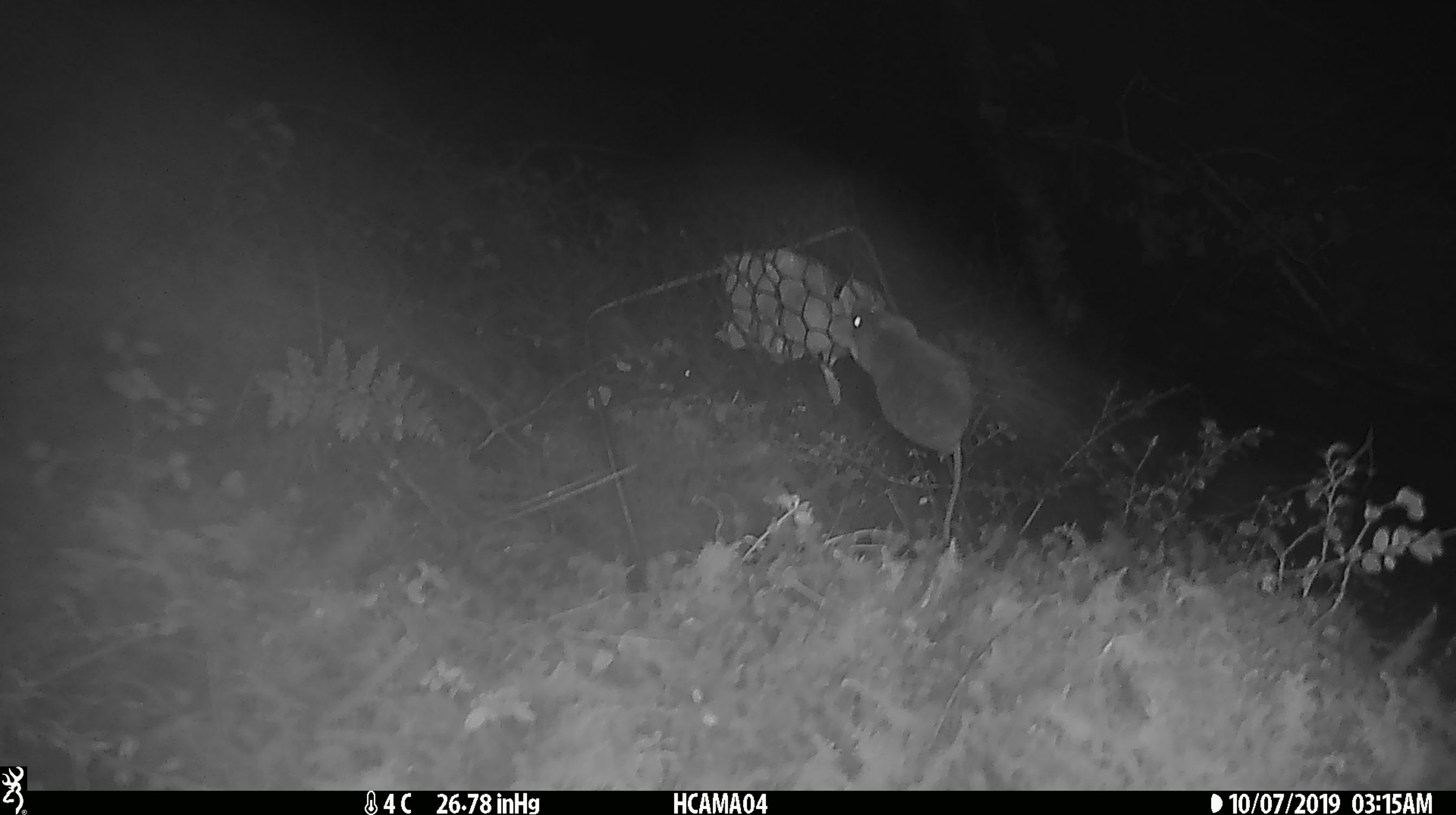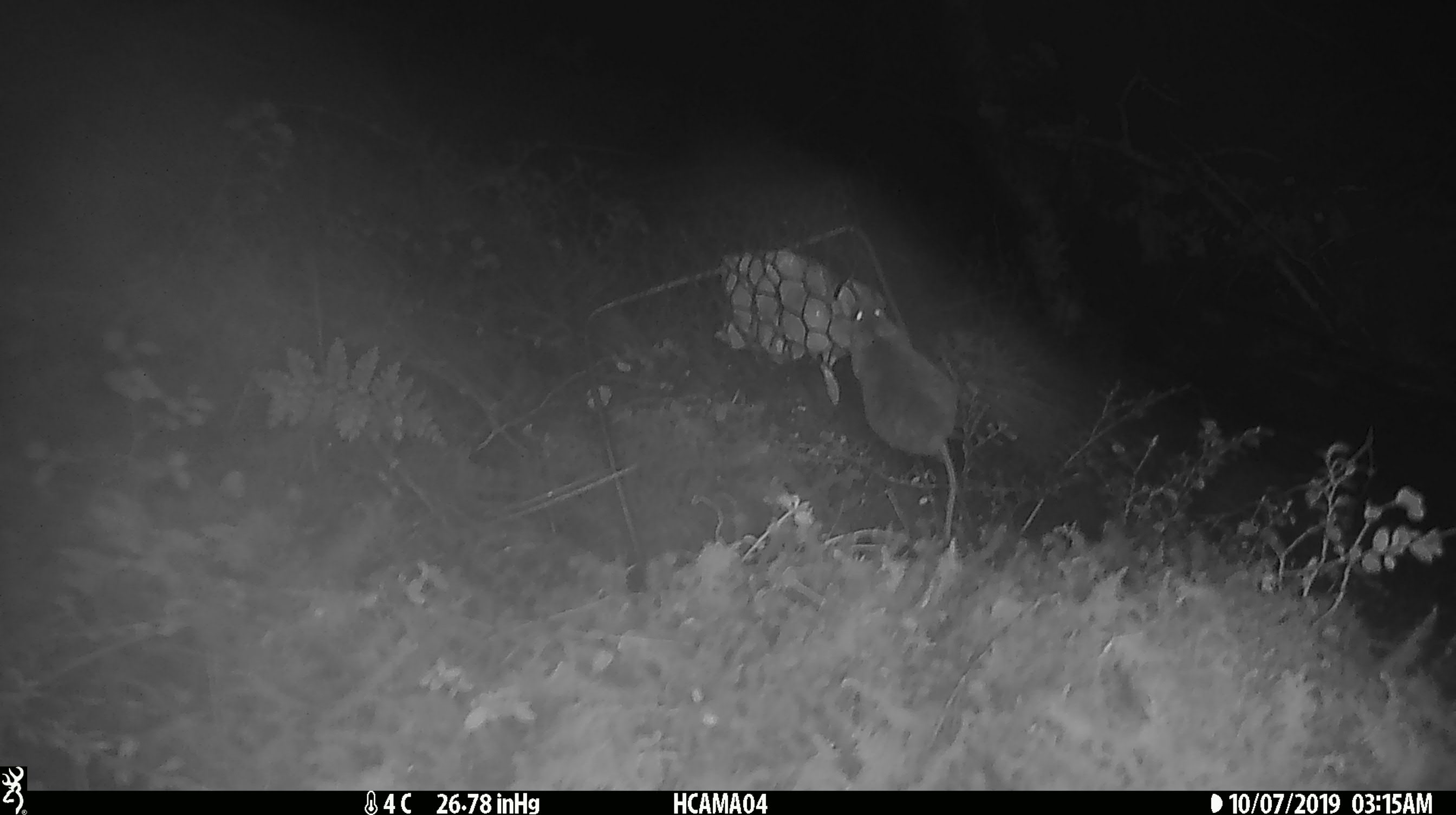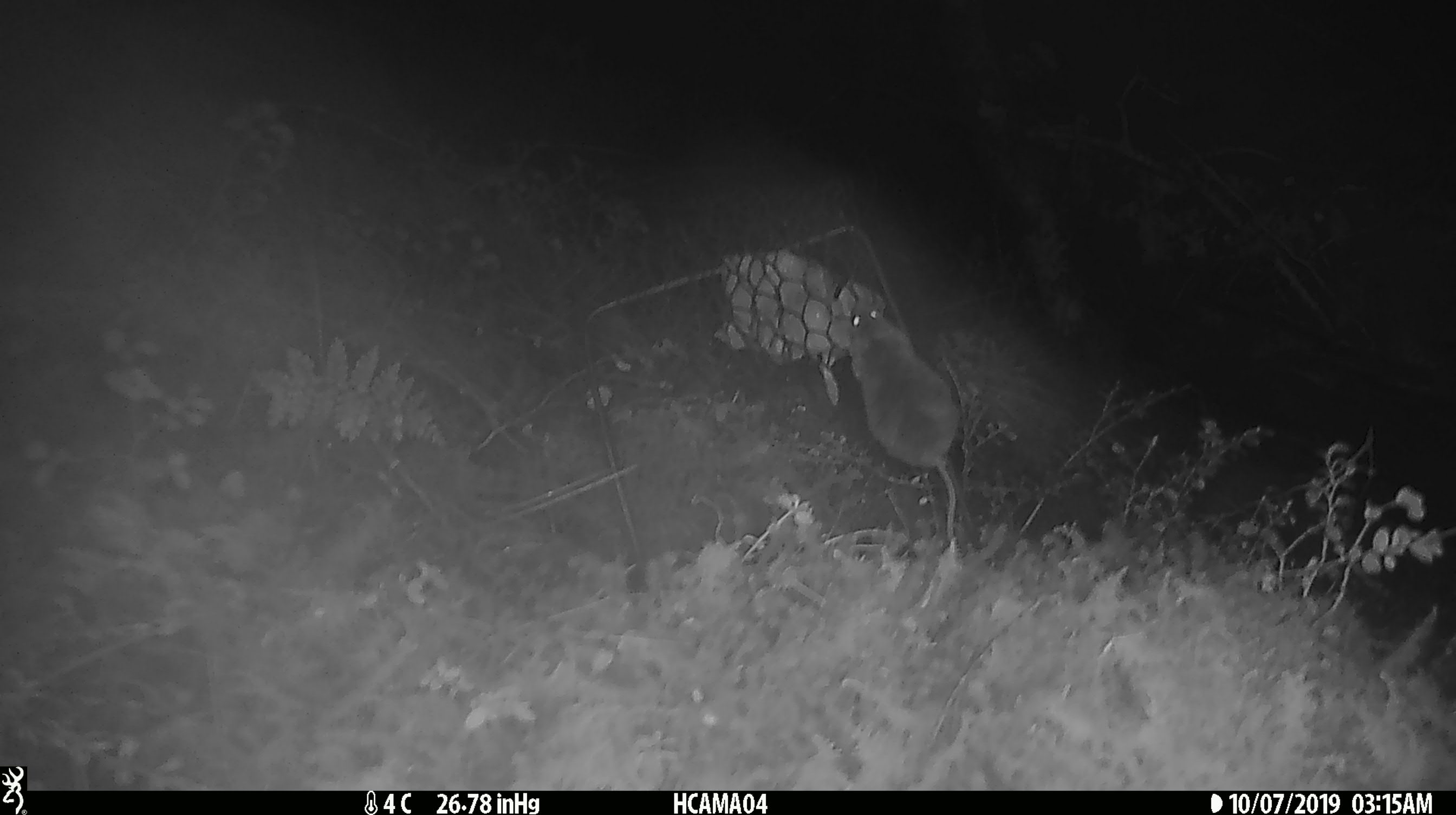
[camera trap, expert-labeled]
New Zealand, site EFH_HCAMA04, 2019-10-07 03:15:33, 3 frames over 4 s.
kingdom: Animalia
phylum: Chordata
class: Mammalia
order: Rodentia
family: Muridae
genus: Mus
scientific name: Mus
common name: mouse